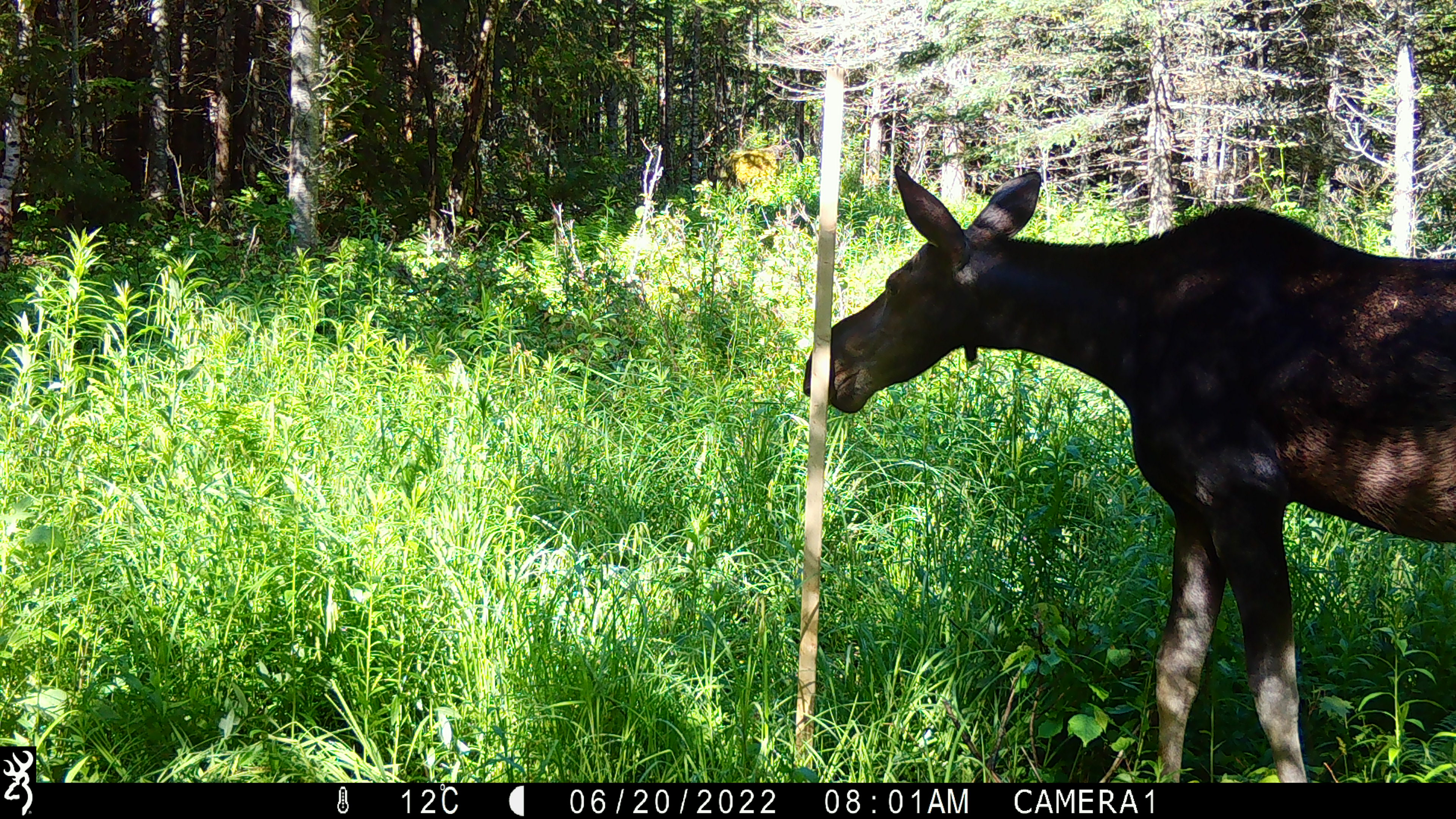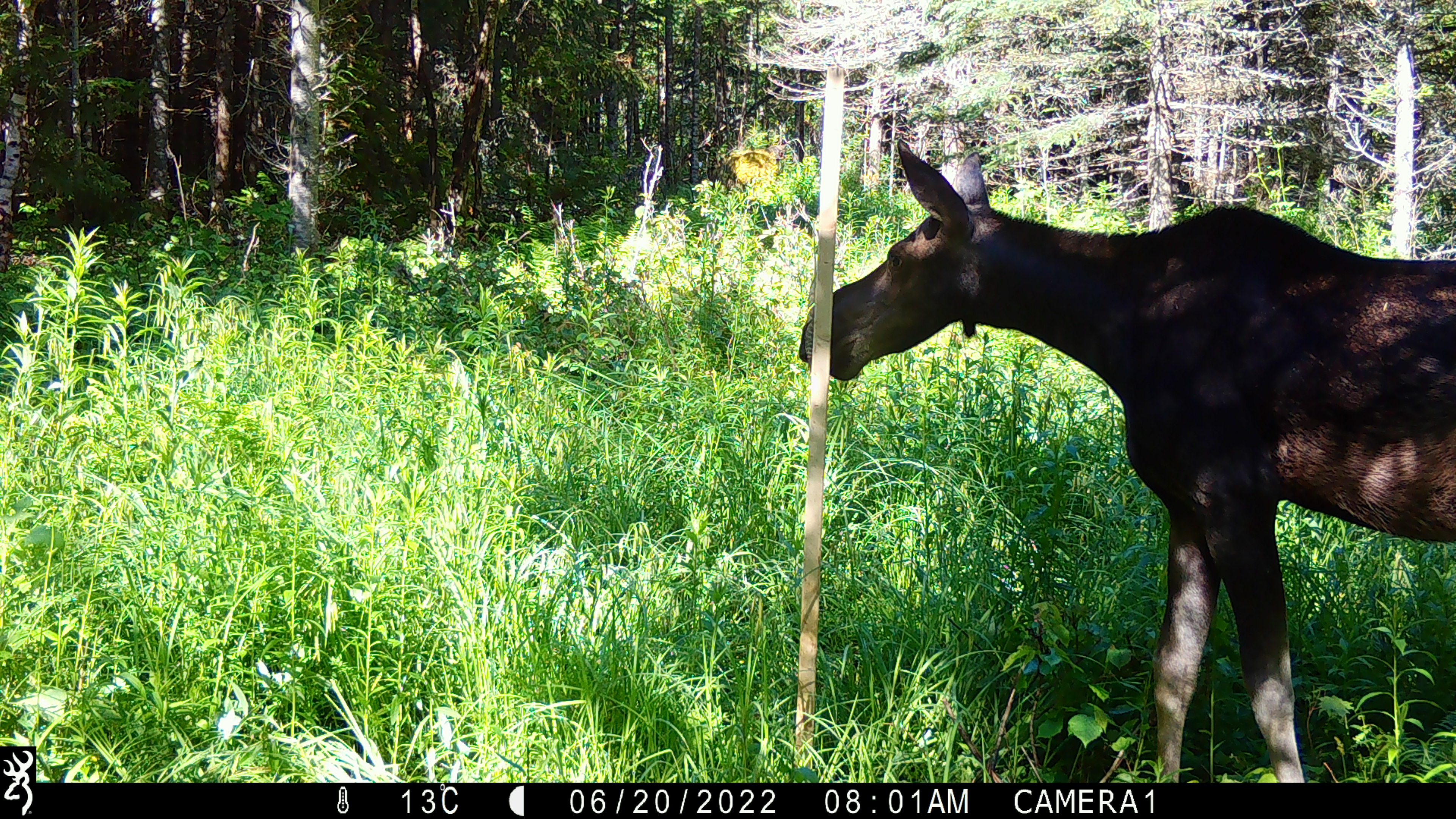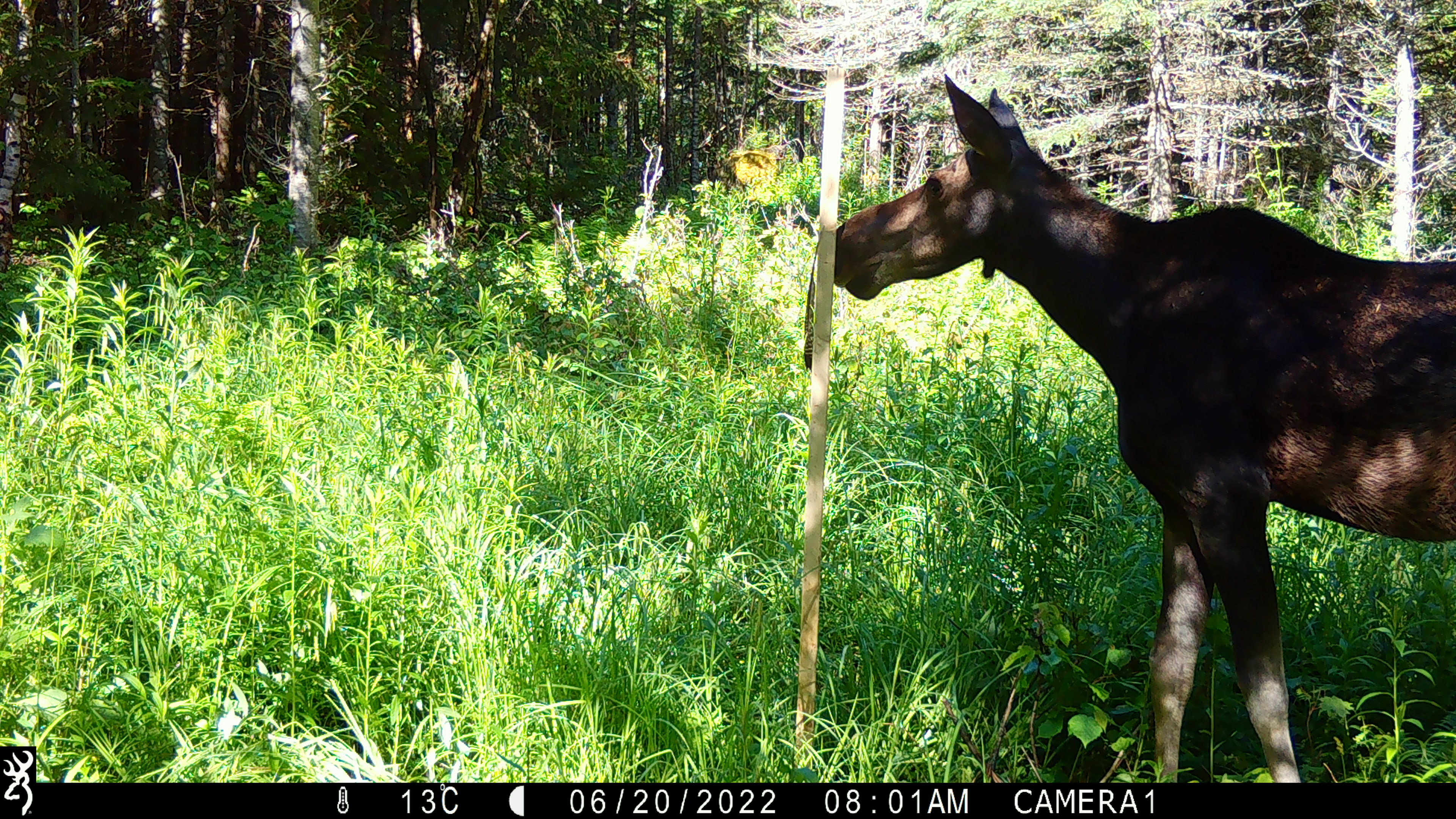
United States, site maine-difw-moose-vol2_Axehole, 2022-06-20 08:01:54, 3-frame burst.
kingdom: Animalia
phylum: Chordata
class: Mammalia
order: Artiodactyla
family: Cervidae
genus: Alces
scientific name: Alces alces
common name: moose